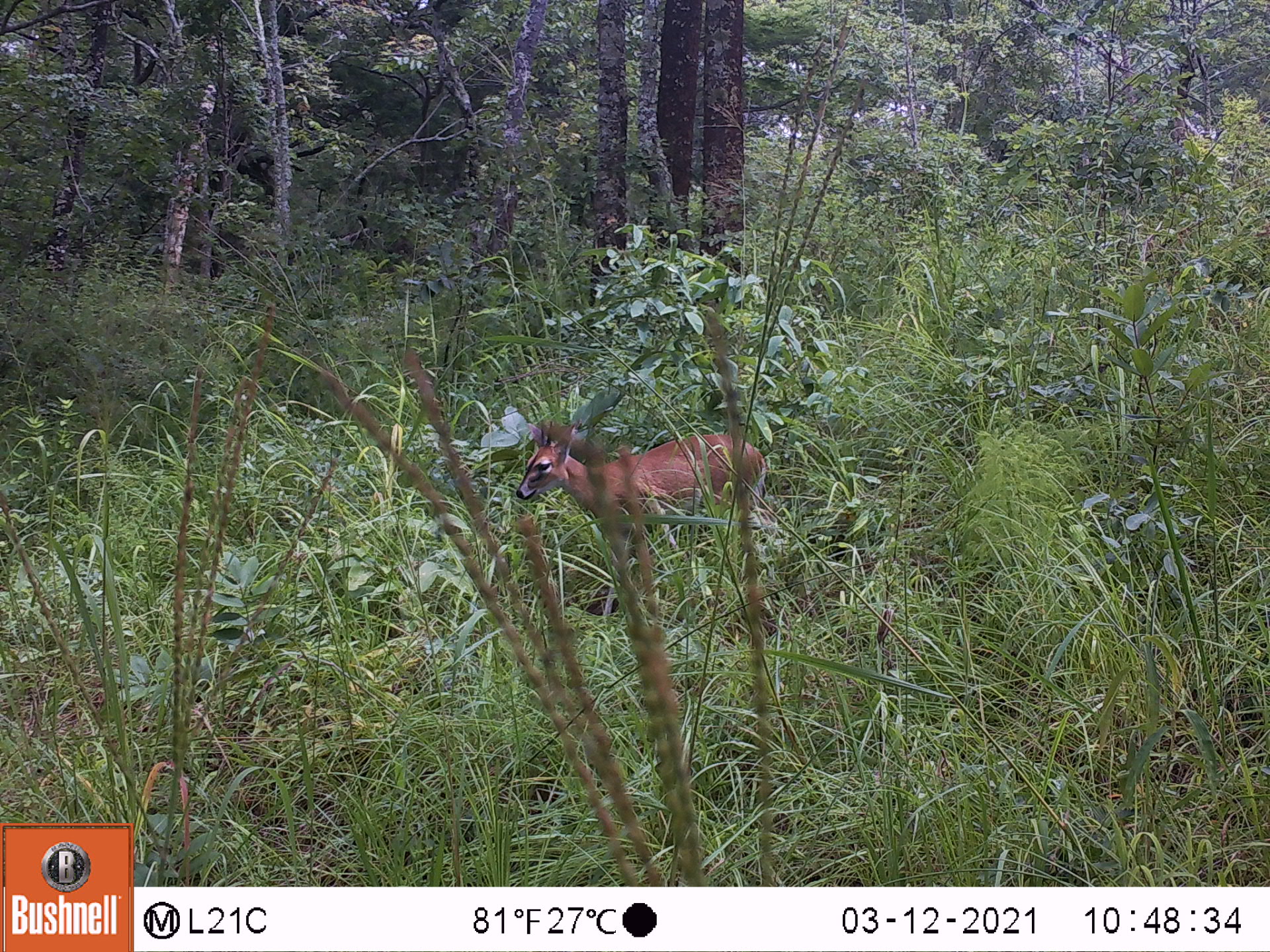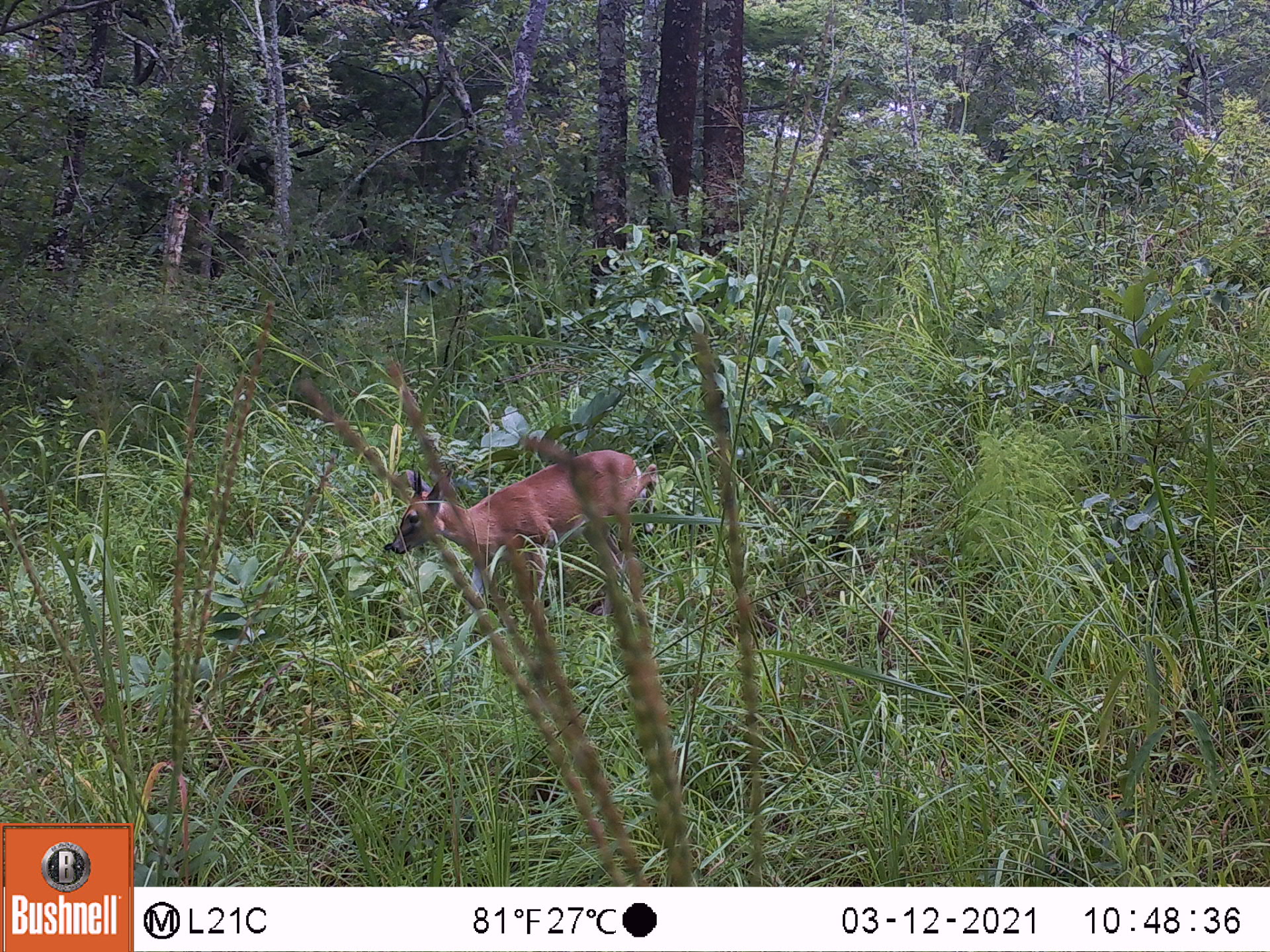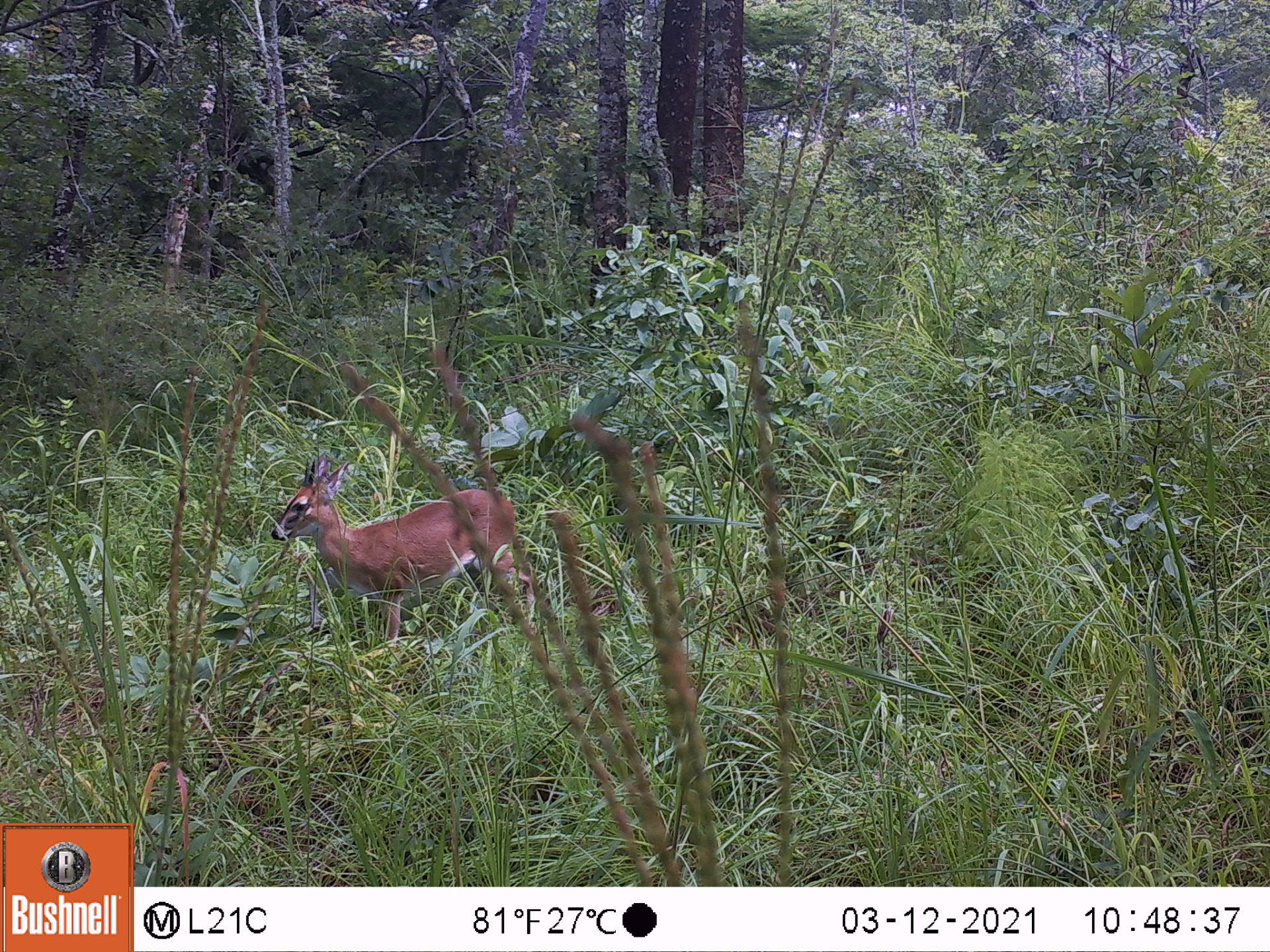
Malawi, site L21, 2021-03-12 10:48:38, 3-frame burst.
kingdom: Animalia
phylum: Chordata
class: Mammalia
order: Artiodactyla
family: Bovidae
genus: Sylvicapra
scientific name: Sylvicapra grimmia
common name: common duiker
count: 1